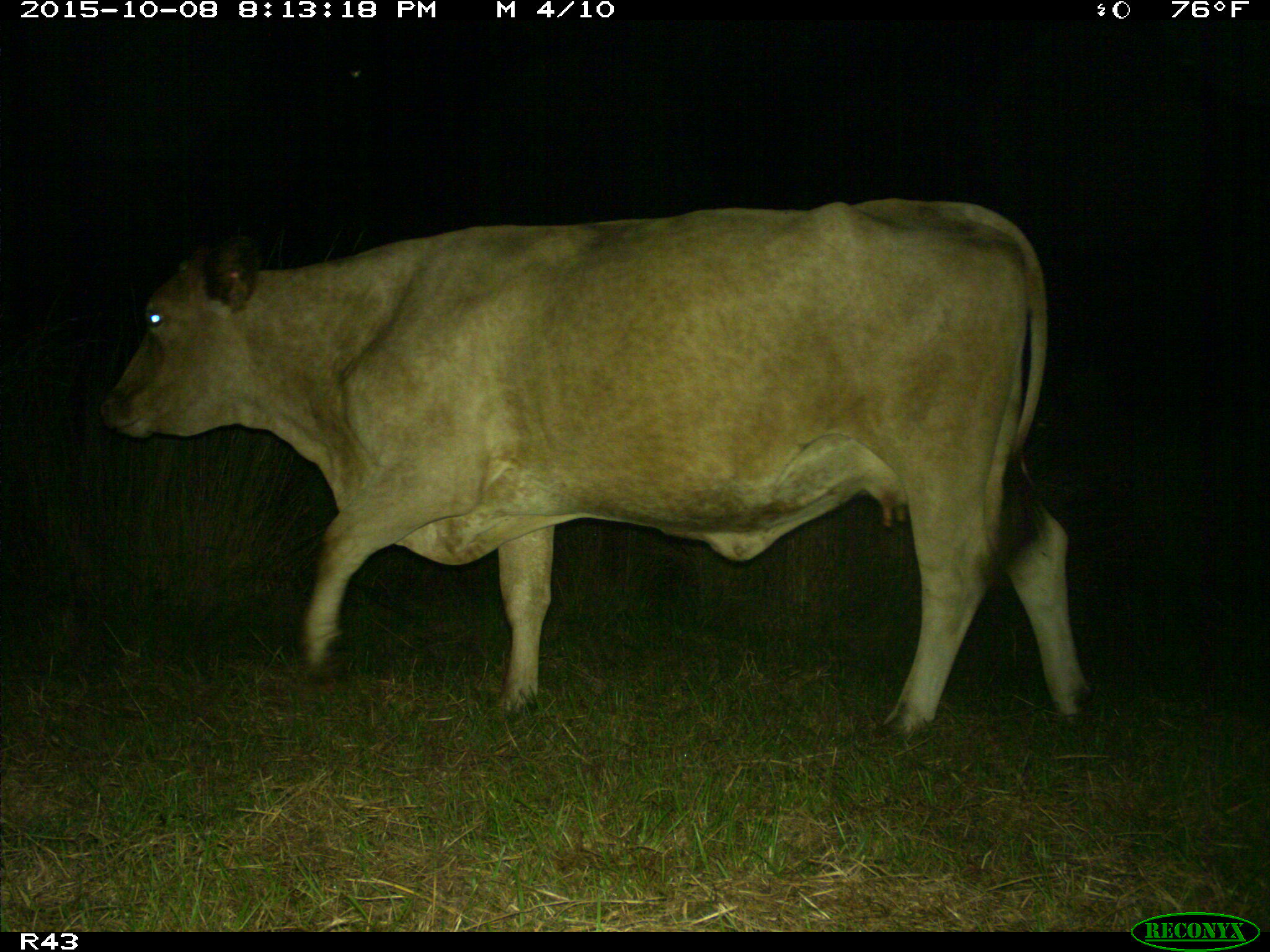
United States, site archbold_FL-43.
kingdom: Animalia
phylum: Chordata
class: Mammalia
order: Artiodactyla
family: Bovidae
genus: Bos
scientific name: Bos taurus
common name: domestic cow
Bos taurus (domestic cow).